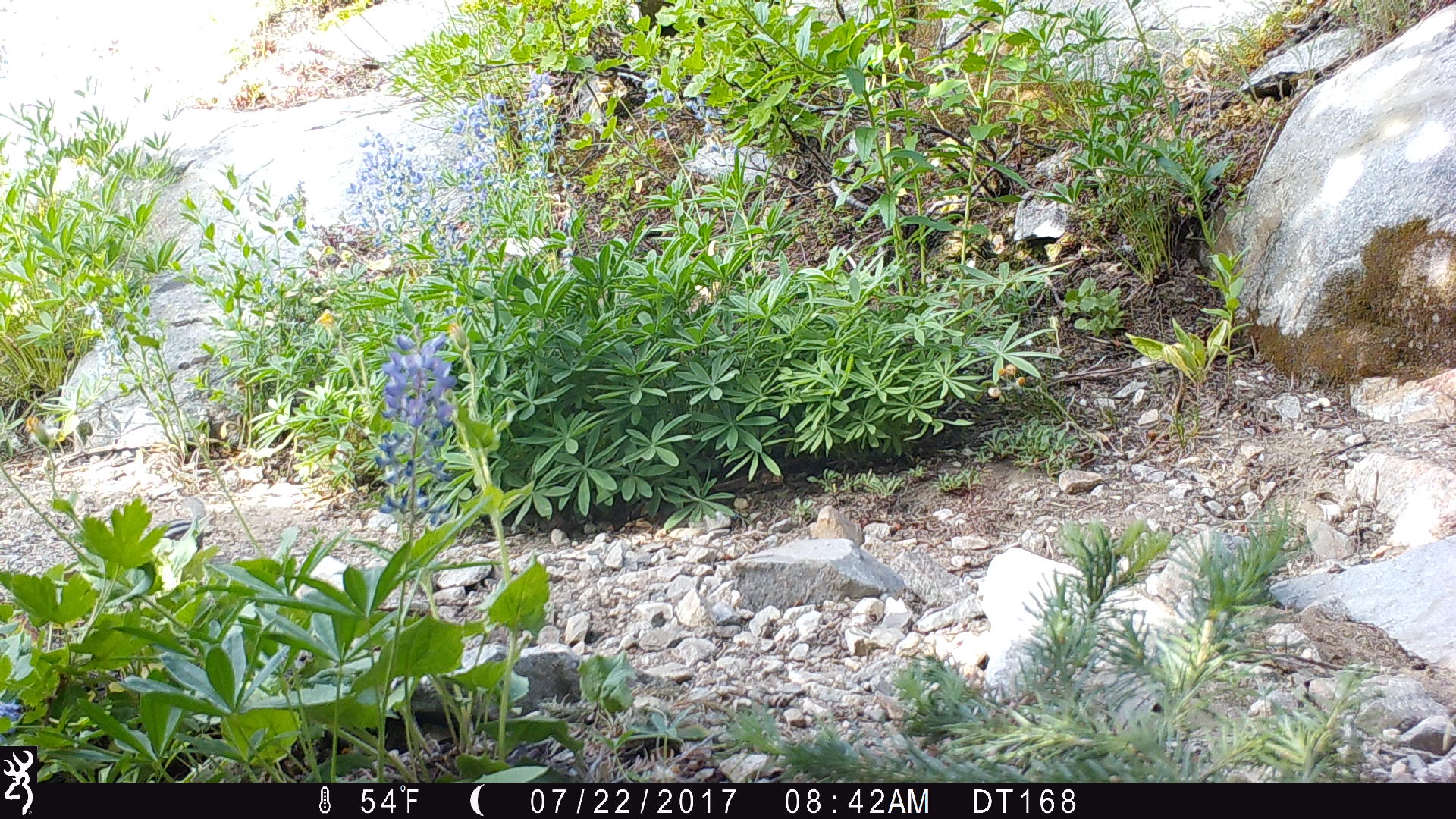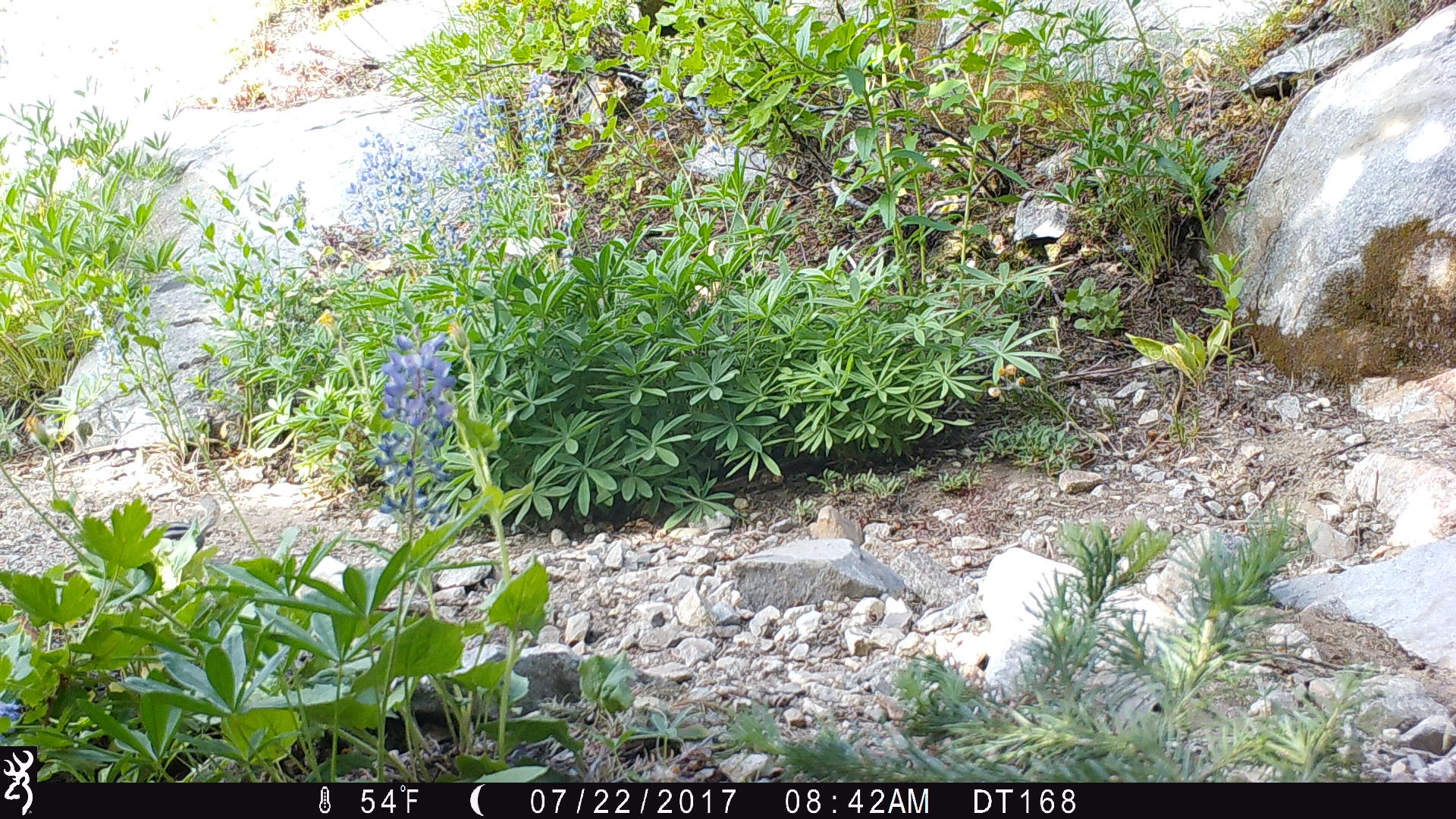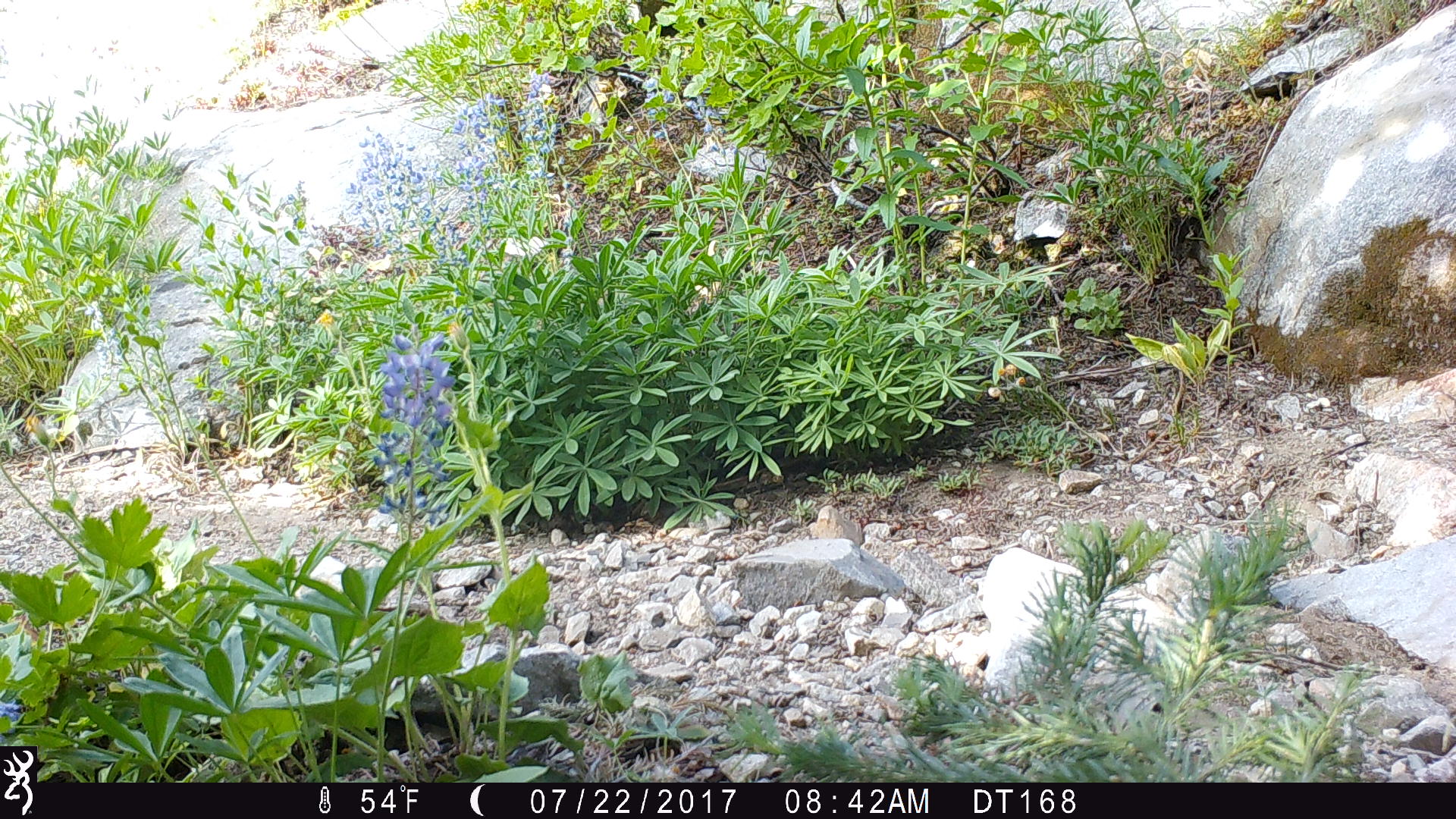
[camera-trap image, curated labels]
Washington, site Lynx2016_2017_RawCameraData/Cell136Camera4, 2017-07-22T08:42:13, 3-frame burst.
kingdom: Animalia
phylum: Chordata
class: Mammalia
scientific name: Mammalia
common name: small mammal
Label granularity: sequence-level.